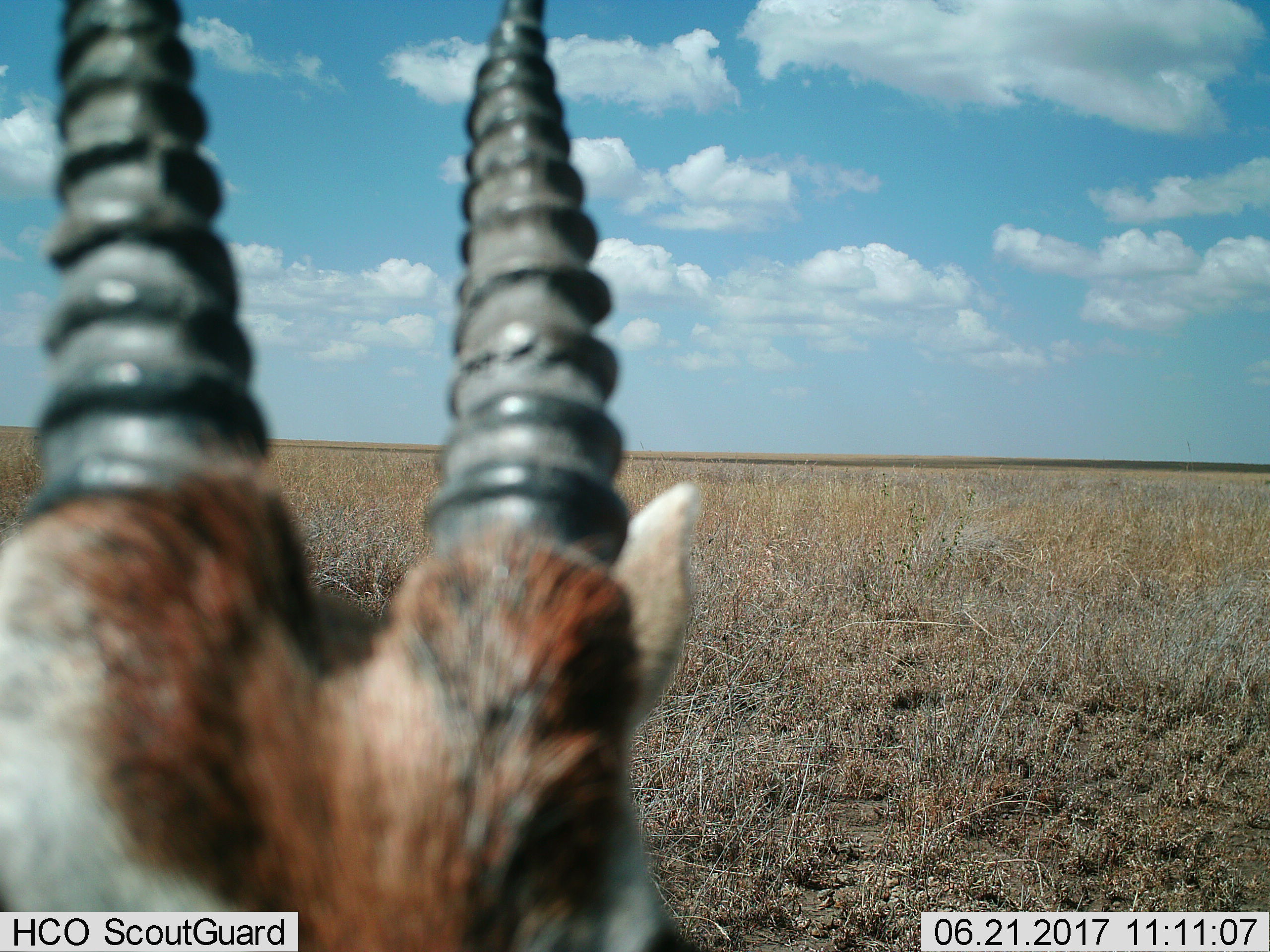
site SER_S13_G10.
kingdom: Animalia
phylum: Chordata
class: Mammalia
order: Artiodactyla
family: Bovidae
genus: Eudorcas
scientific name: Eudorcas thomsonii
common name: thomson's gazelle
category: gazellethomsons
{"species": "gazellethomsons (thomson's gazelle) (Eudorcas thomsonii)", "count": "1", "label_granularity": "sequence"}